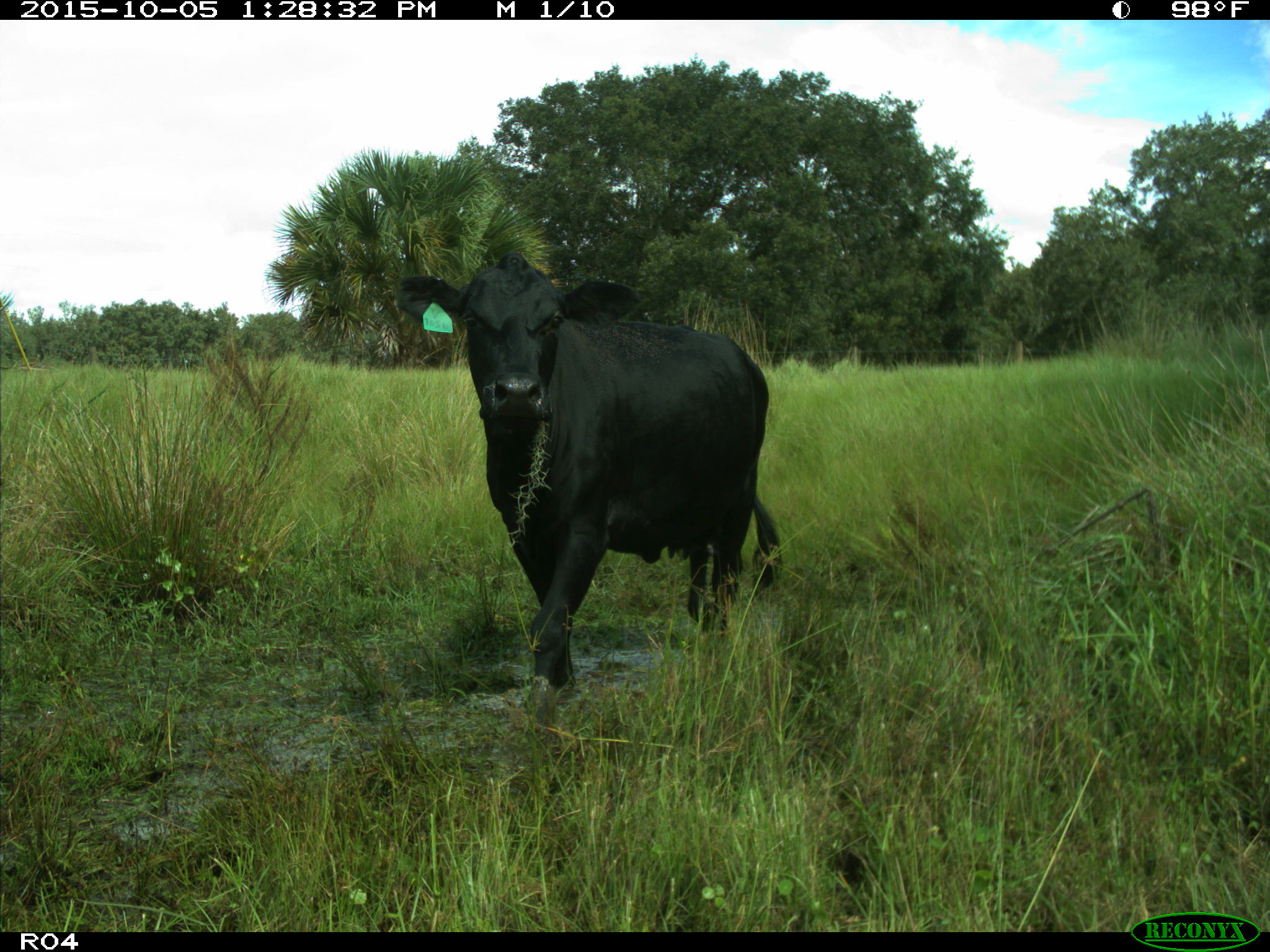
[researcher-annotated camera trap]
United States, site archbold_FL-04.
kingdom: Animalia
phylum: Chordata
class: Mammalia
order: Artiodactyla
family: Bovidae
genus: Bos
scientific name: Bos taurus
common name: domestic cow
Bos taurus (domestic cow).